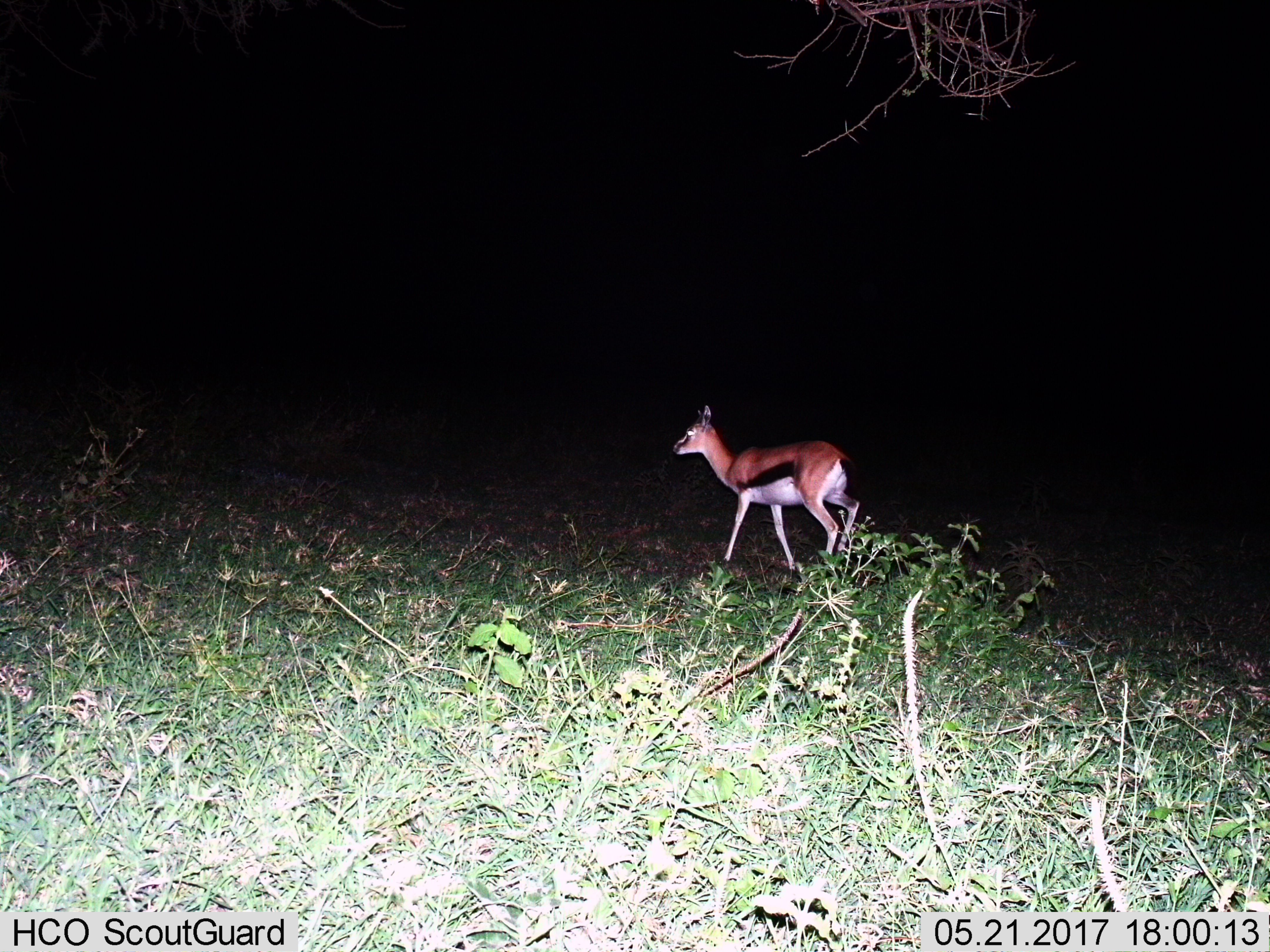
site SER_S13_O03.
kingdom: Animalia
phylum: Chordata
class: Mammalia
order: Artiodactyla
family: Bovidae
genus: Eudorcas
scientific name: Eudorcas thomsonii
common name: thomson's gazelle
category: gazellethomsons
Gazellethomsons (thomson's gazelle) (Eudorcas thomsonii), count 1. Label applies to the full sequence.